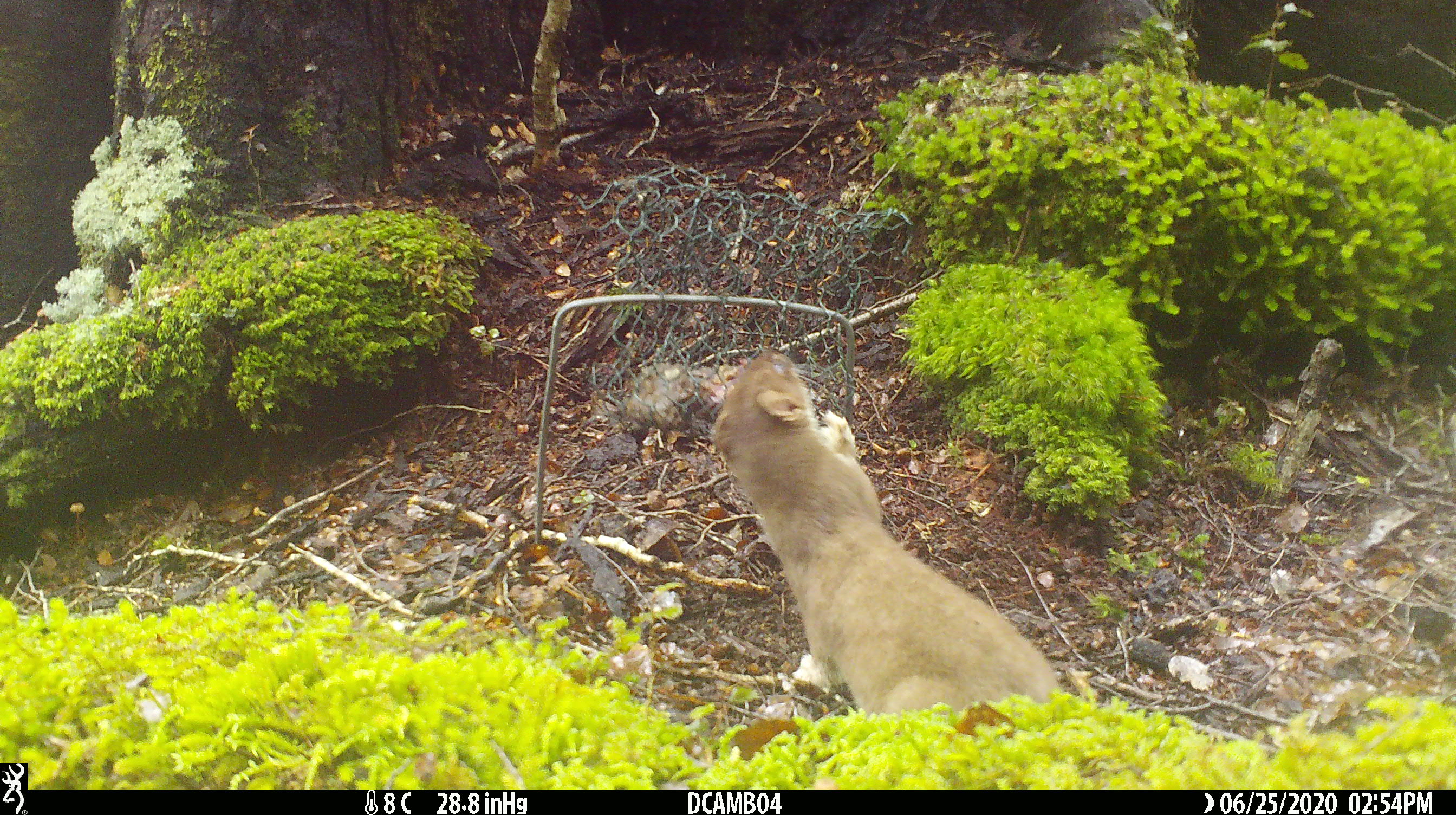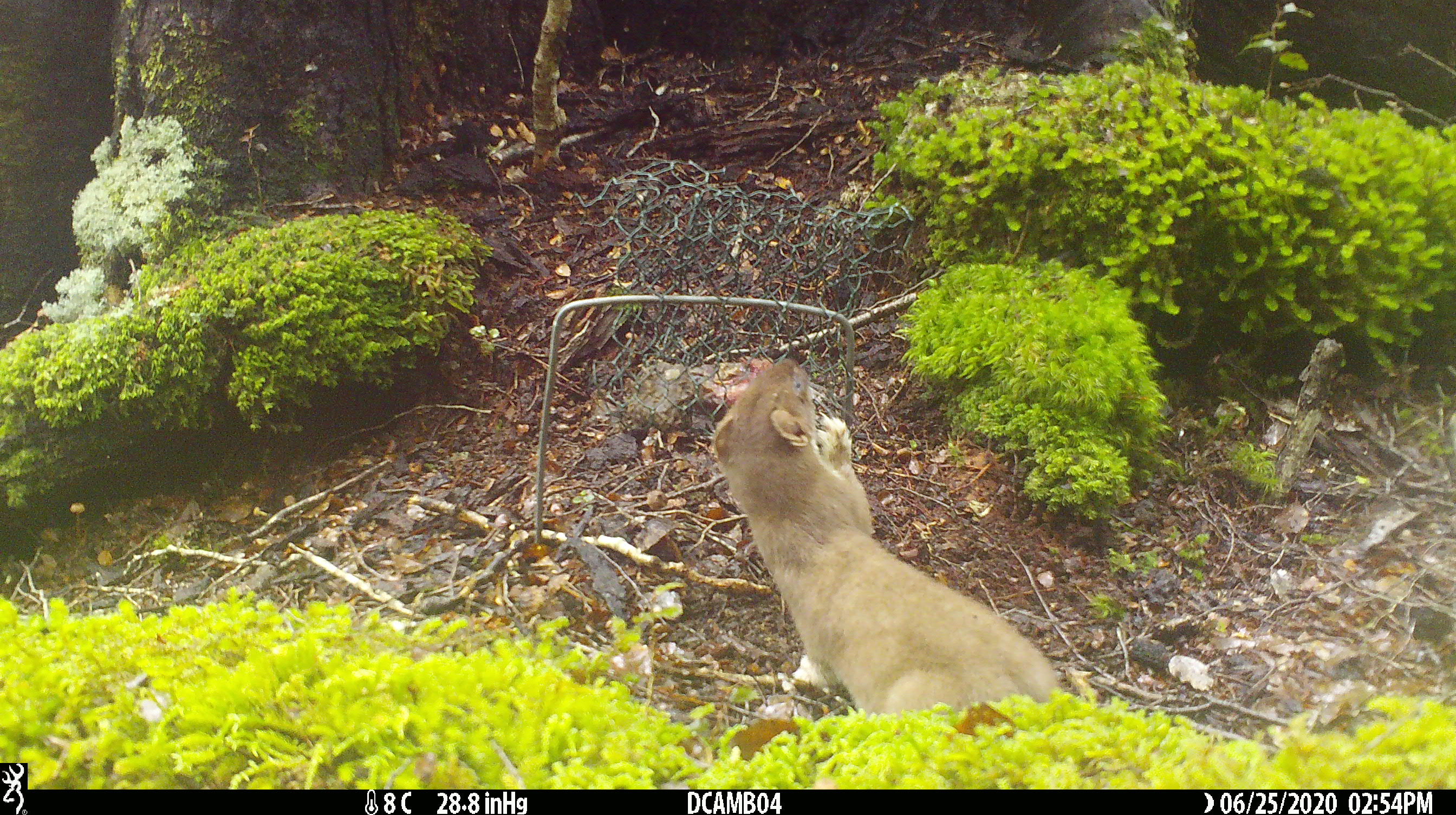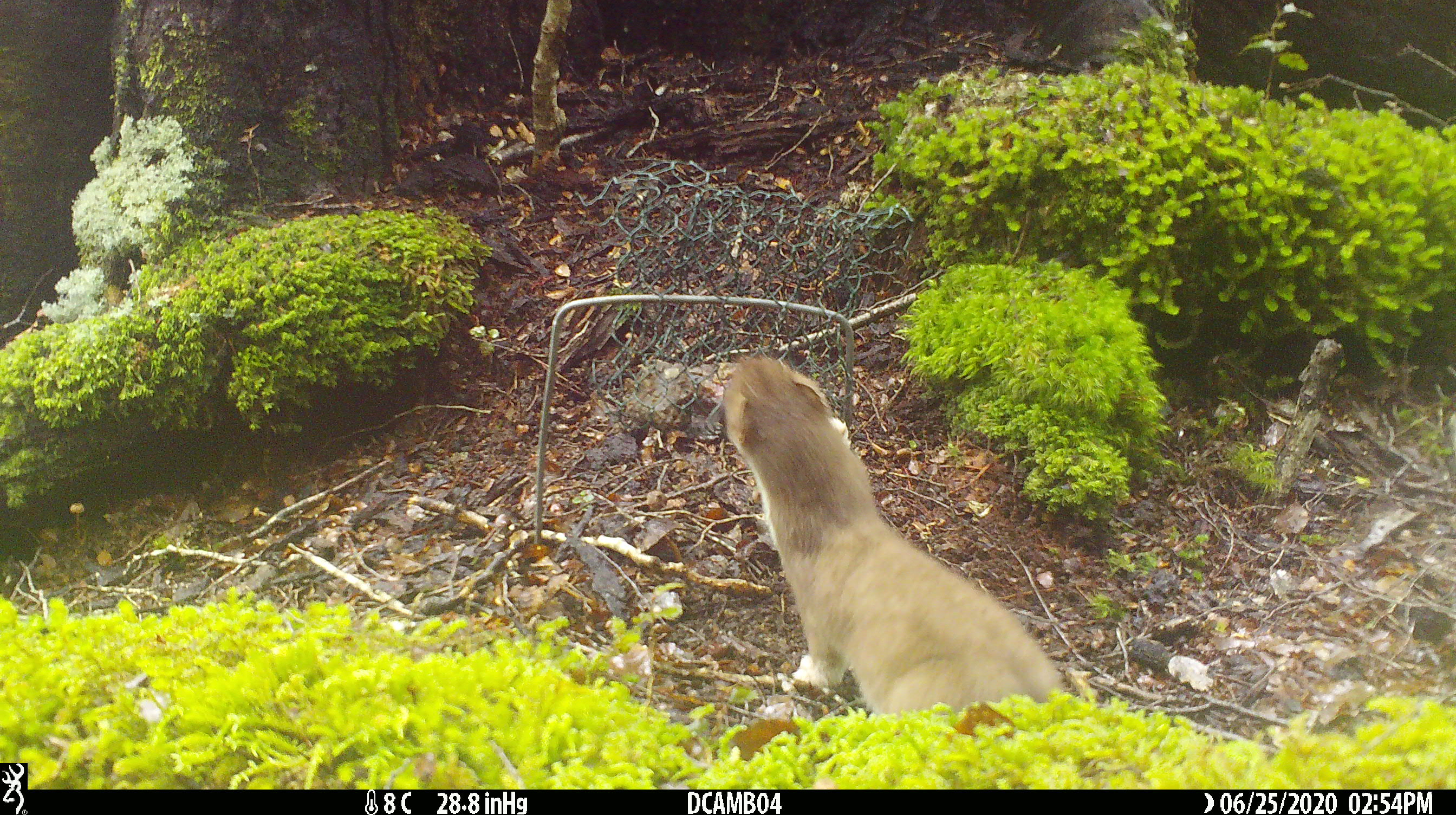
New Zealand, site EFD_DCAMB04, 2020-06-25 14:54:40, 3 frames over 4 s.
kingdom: Animalia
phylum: Chordata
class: Mammalia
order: Carnivora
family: Mustelidae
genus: Mustela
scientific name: Mustela erminea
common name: stoat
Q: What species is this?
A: Stoat (Mustela erminea).